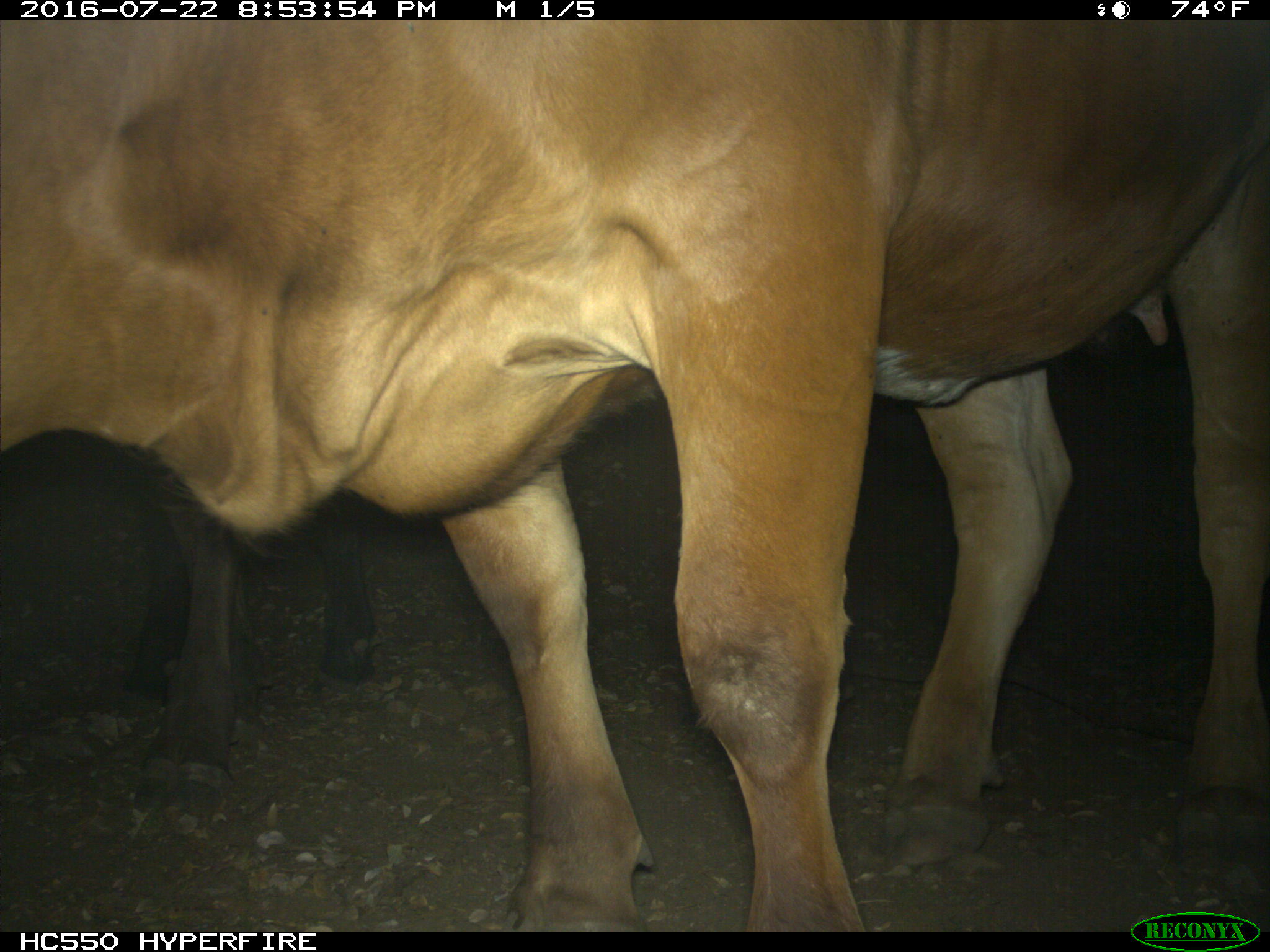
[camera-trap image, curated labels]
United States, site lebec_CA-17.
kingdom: Animalia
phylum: Chordata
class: Mammalia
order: Artiodactyla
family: Bovidae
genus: Bos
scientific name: Bos taurus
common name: domestic cow